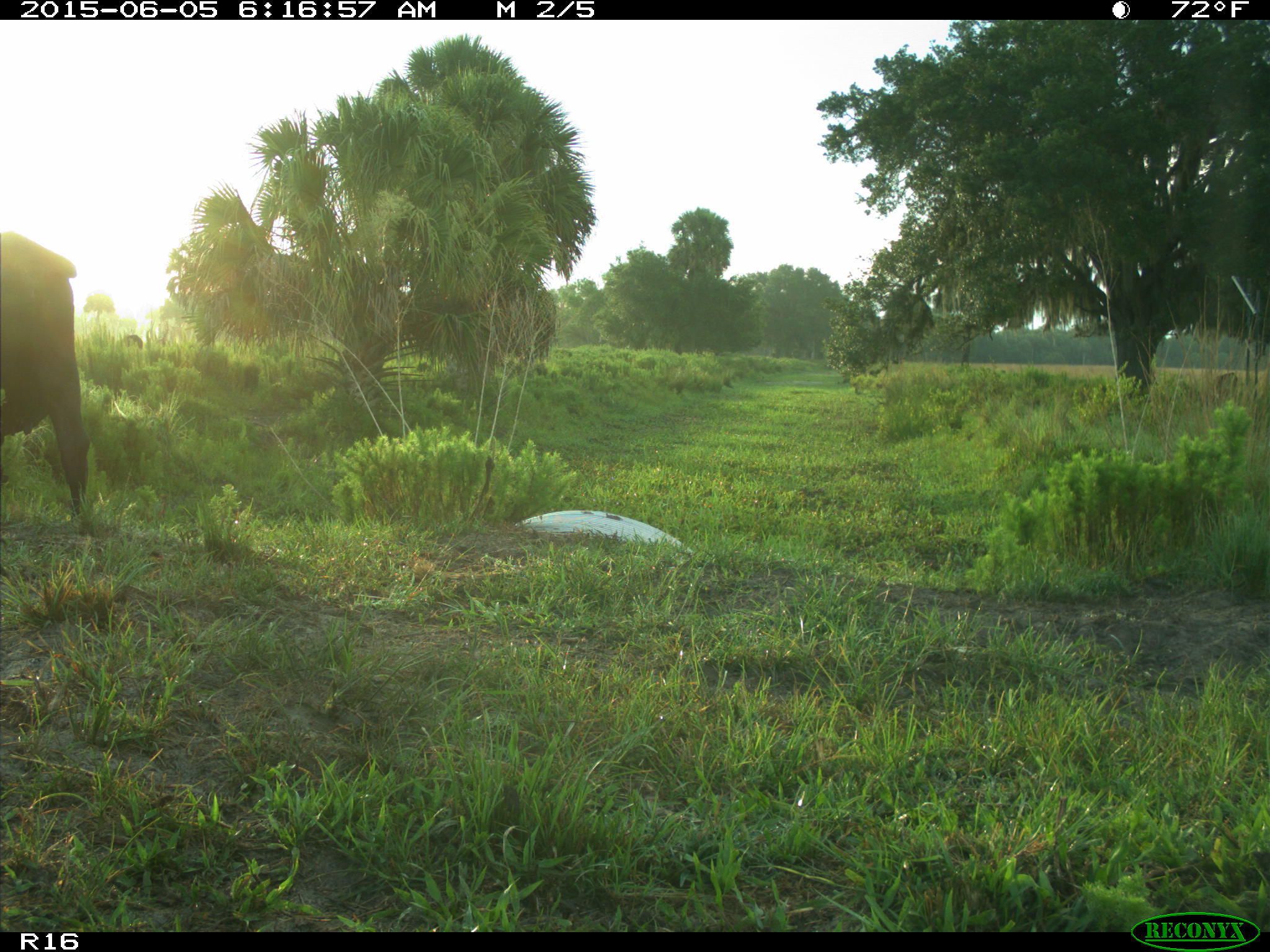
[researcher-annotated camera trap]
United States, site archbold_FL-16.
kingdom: Animalia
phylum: Chordata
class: Mammalia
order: Artiodactyla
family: Bovidae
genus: Bos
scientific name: Bos taurus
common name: domestic cow